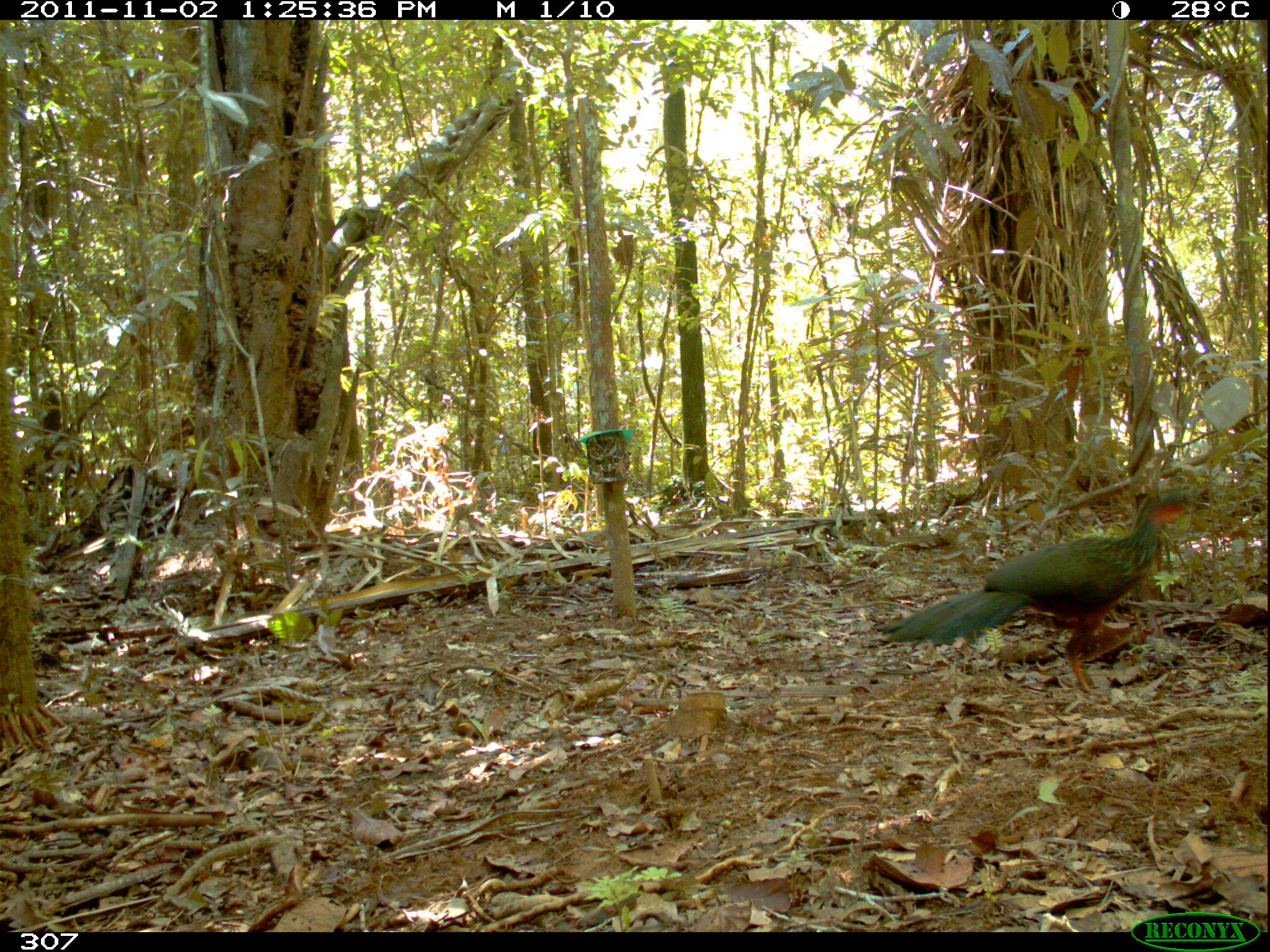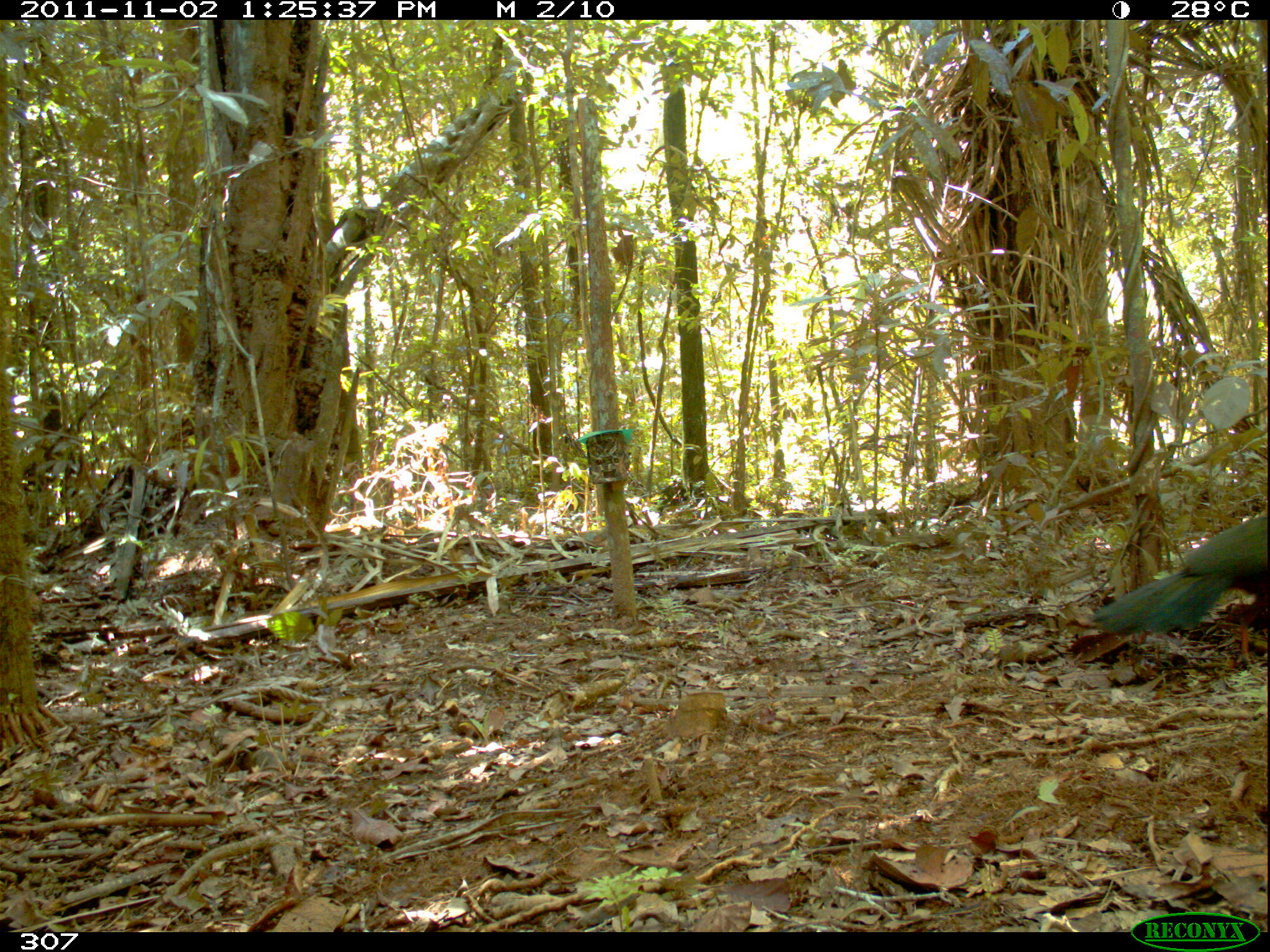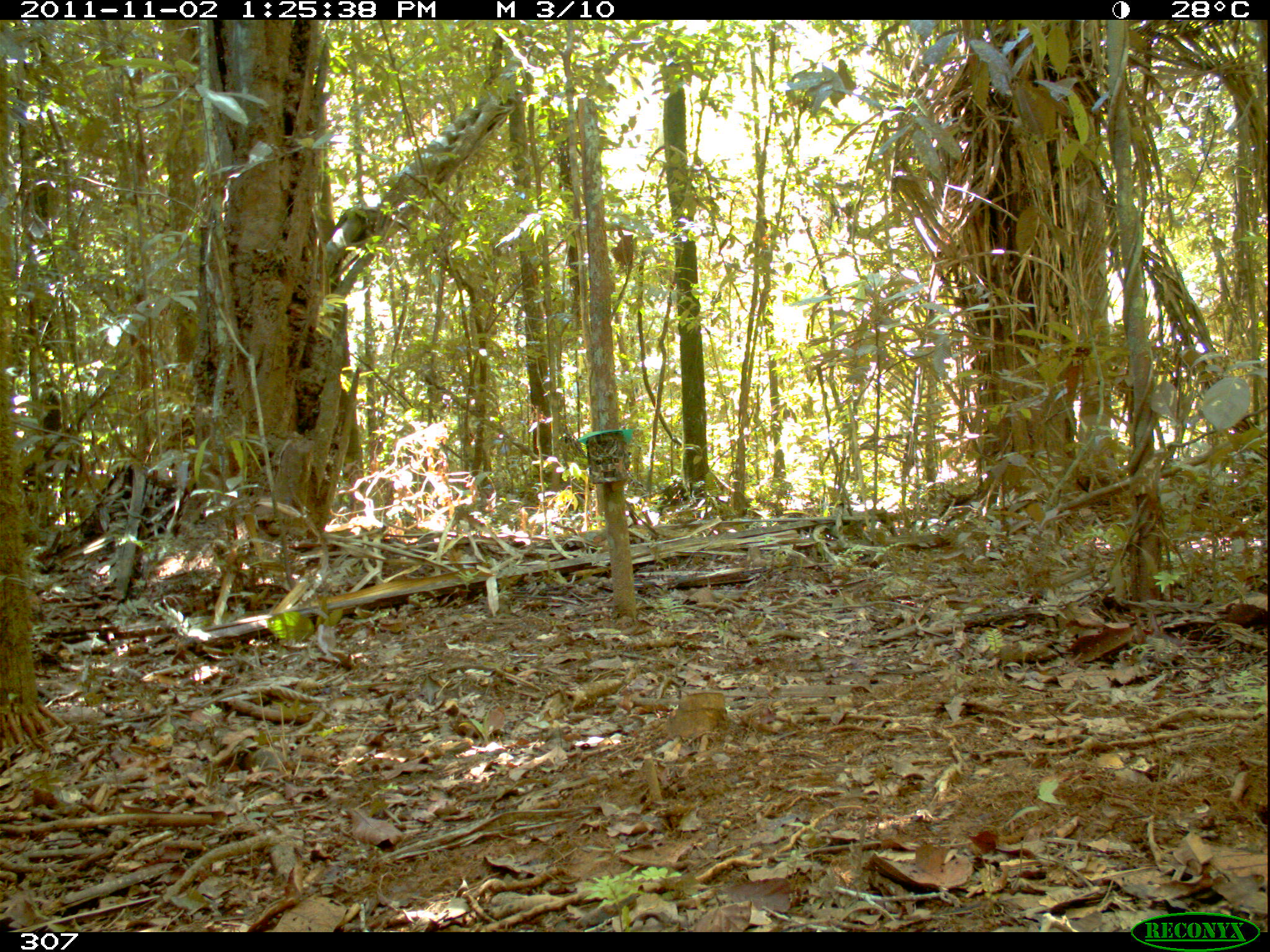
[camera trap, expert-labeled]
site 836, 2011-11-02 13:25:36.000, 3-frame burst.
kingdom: Animalia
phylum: Chordata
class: Aves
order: Galliformes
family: Cracidae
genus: Penelope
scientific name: Penelope jacquacu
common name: spix's guan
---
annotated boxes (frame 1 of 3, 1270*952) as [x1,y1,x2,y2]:
penelope jacquacu: [870,481,1205,697]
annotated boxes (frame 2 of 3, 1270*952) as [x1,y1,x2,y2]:
penelope jacquacu: [1091,507,1268,675]